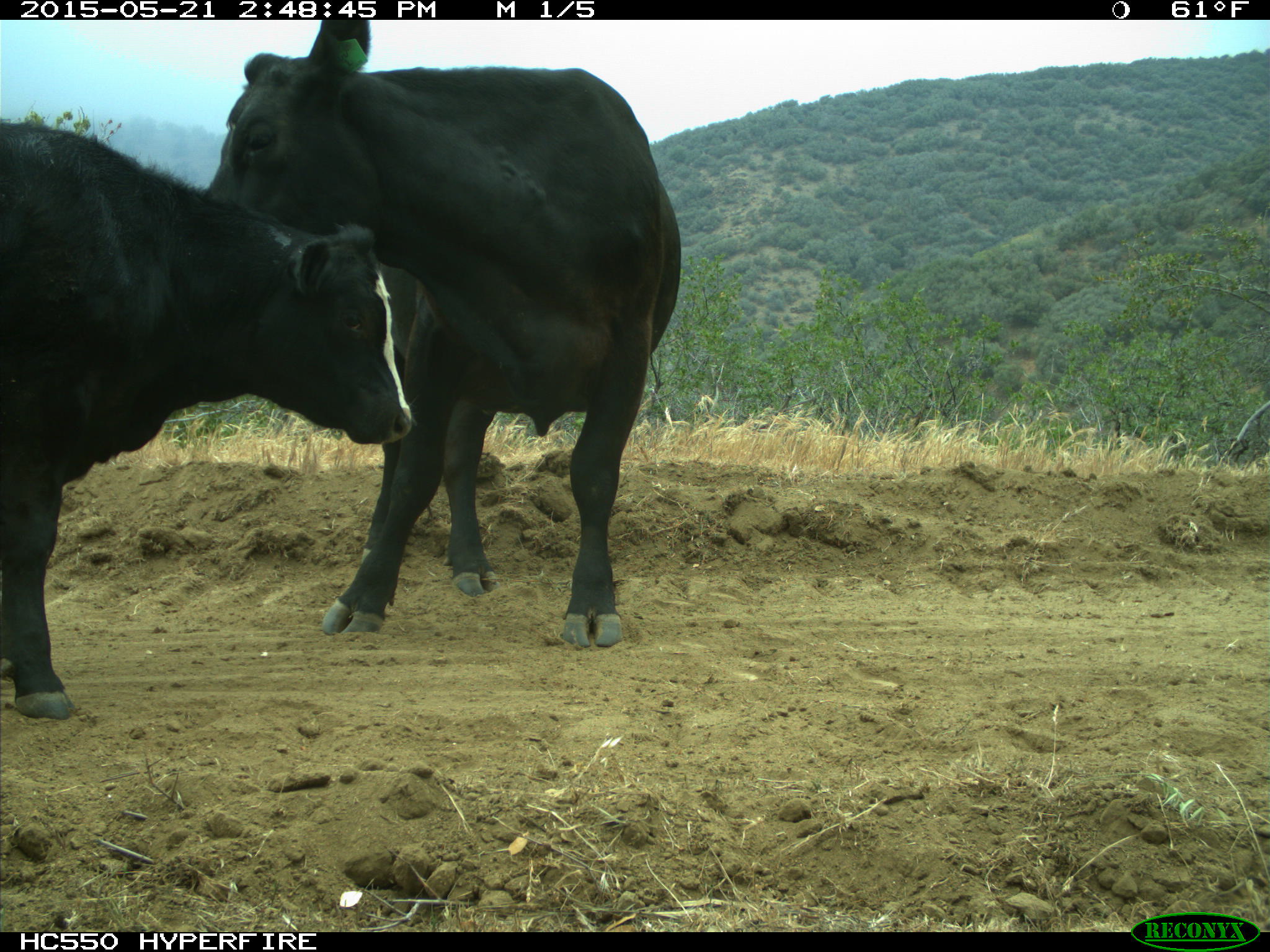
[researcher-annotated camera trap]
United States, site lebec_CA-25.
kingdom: Animalia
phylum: Chordata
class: Mammalia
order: Artiodactyla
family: Bovidae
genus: Bos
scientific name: Bos taurus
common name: domestic cow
Bos taurus (domestic cow).